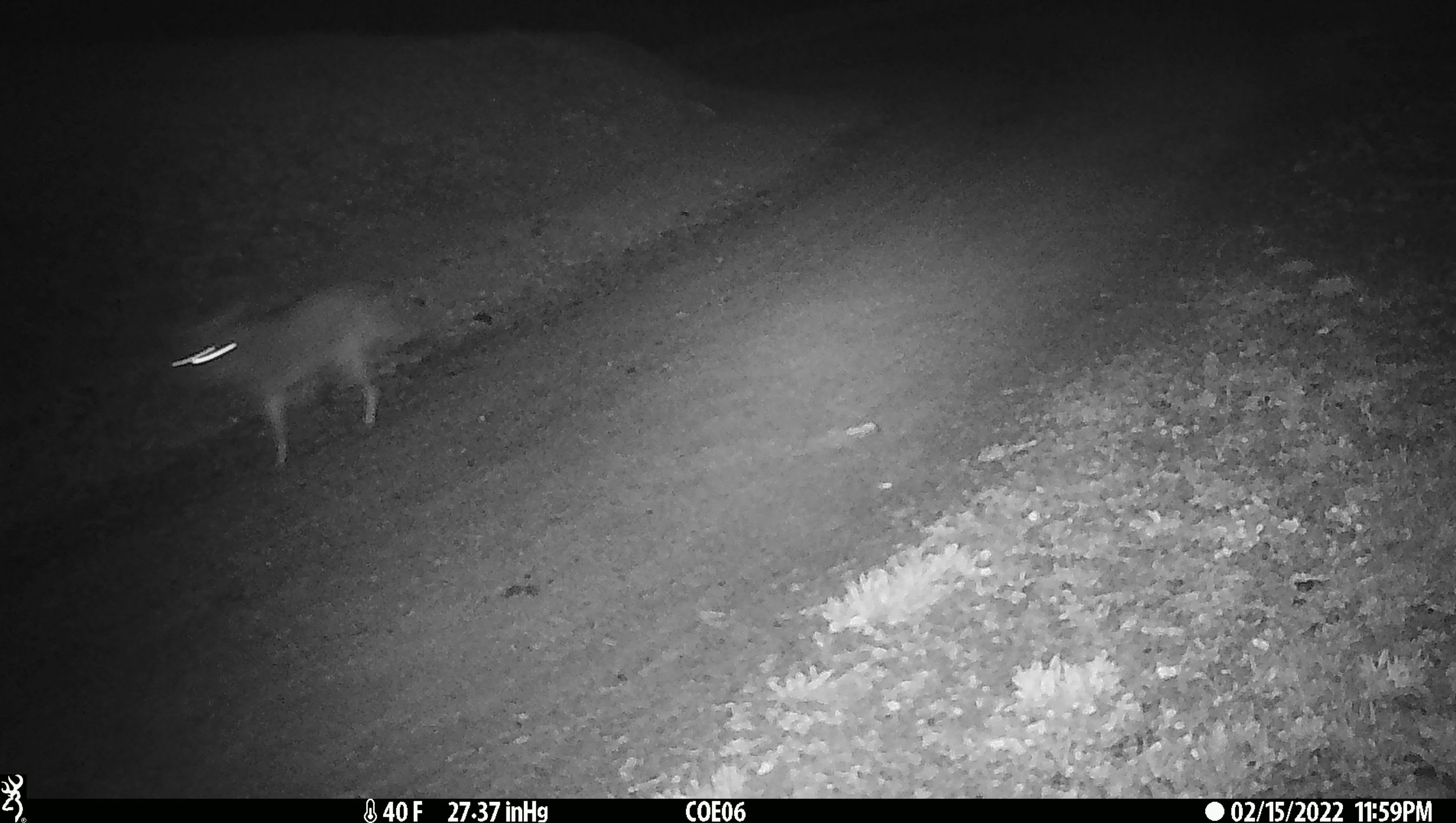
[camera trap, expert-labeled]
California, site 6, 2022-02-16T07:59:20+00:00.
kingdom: Animalia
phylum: Chordata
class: Mammalia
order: Carnivora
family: Canidae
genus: Canis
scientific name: Canis latrans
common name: coyote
Coyote (Canis latrans).